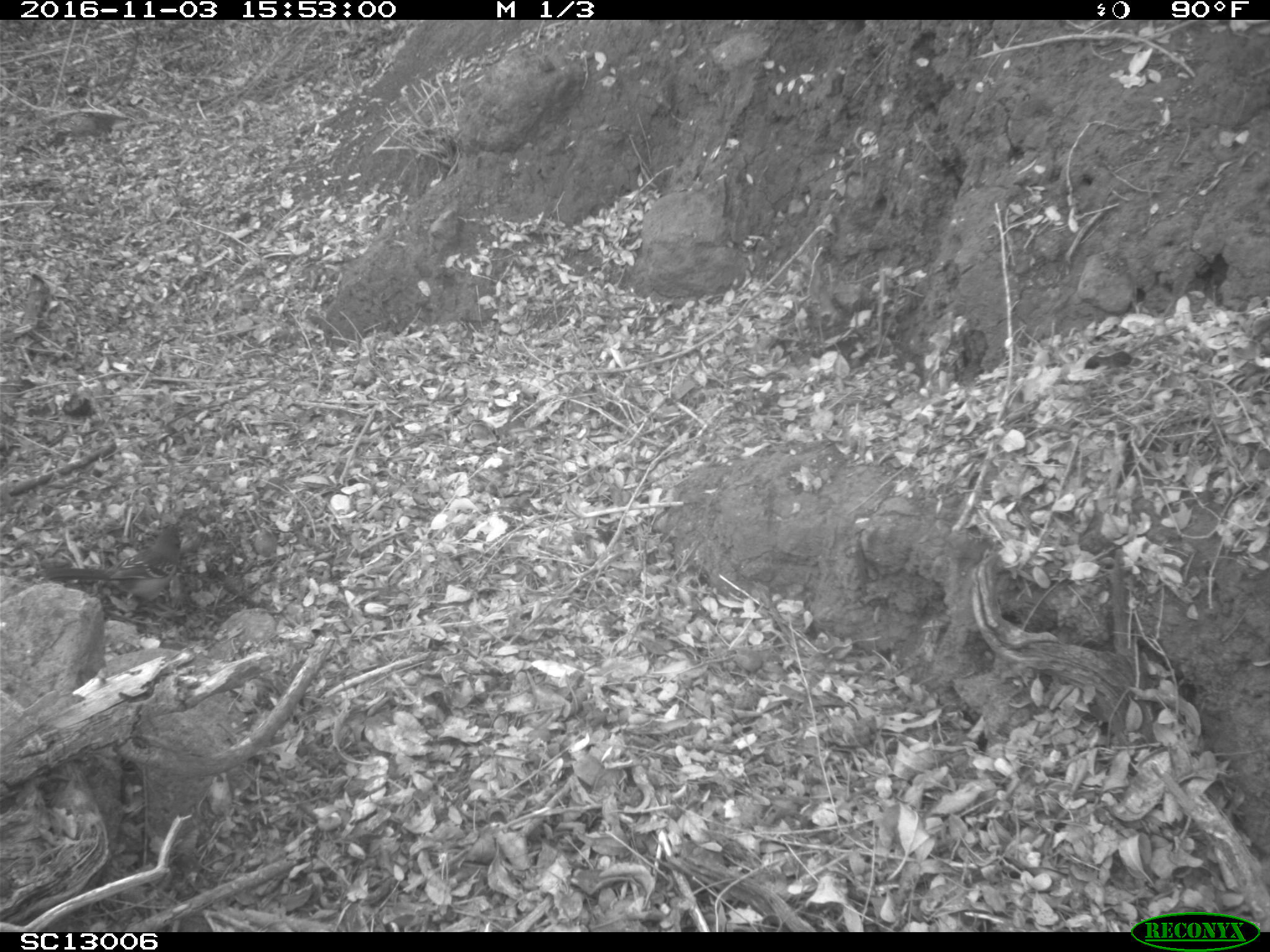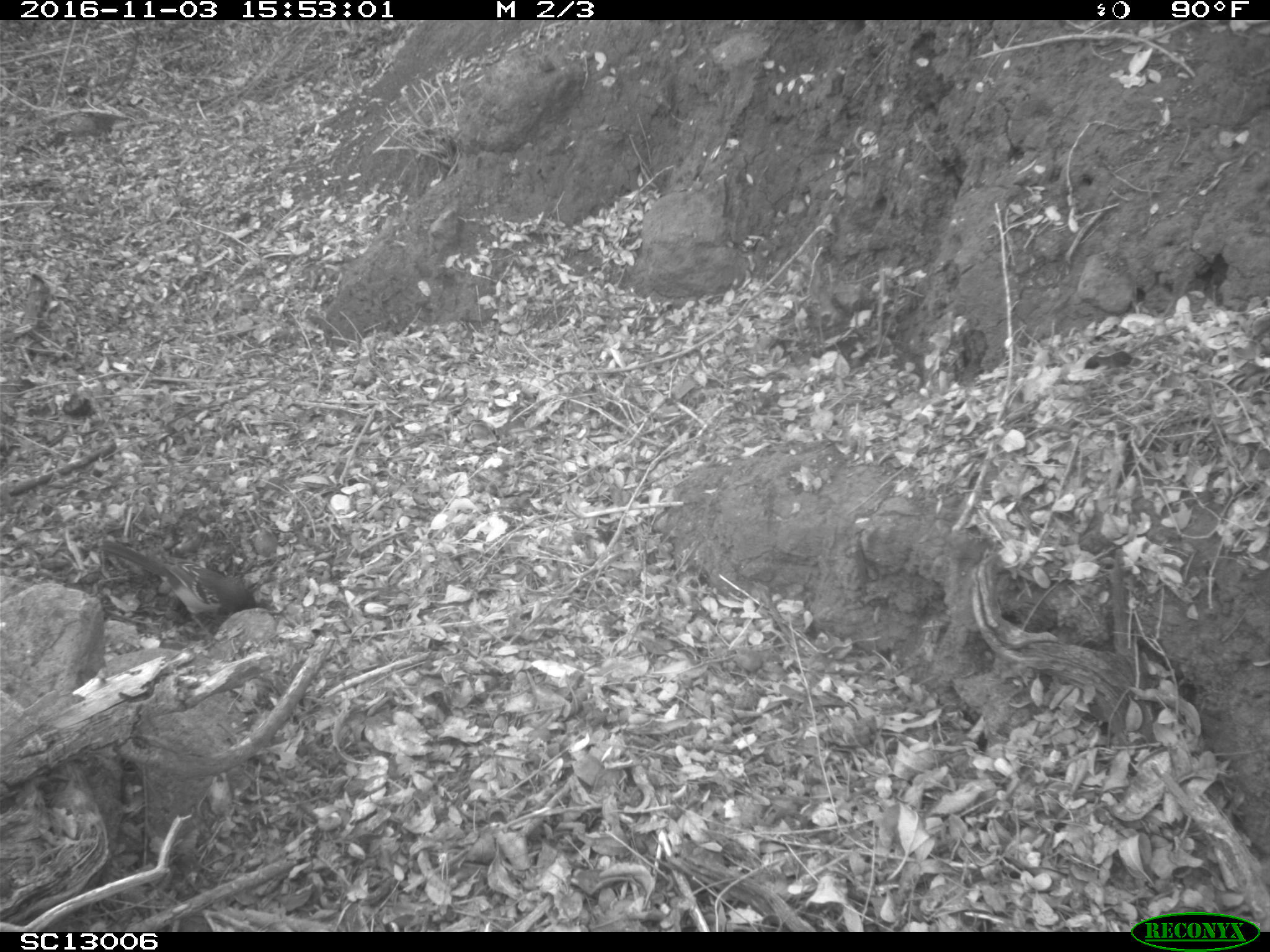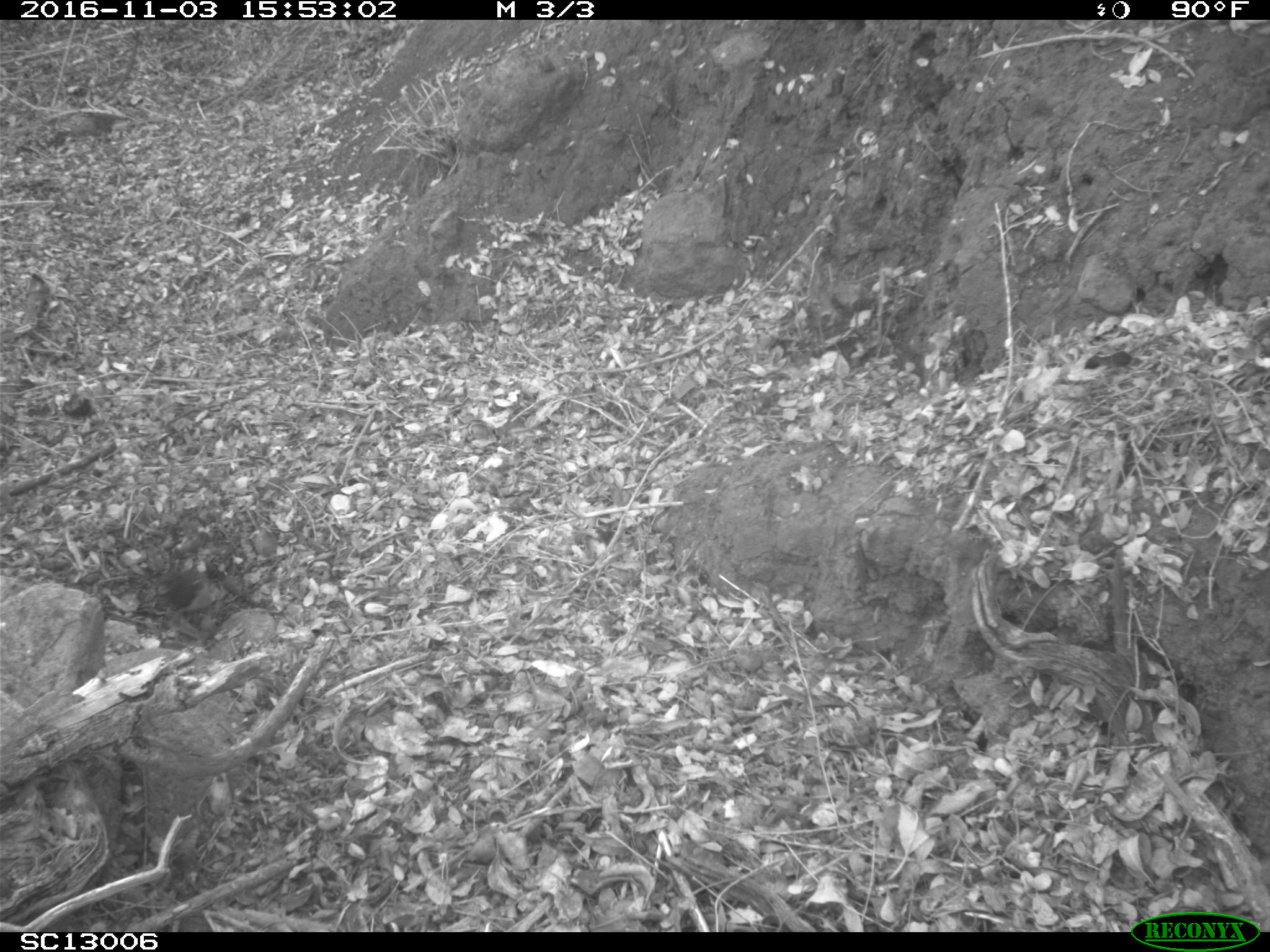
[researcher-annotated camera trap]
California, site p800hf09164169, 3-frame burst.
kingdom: Animalia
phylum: Chordata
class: Aves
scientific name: Aves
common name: bird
Bird (Aves).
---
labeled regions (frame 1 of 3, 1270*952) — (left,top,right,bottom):
bird: (41,521,182,608)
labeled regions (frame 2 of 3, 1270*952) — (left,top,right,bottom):
bird: (97,538,256,645)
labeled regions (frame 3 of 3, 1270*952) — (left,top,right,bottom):
bird: (157,575,223,661)